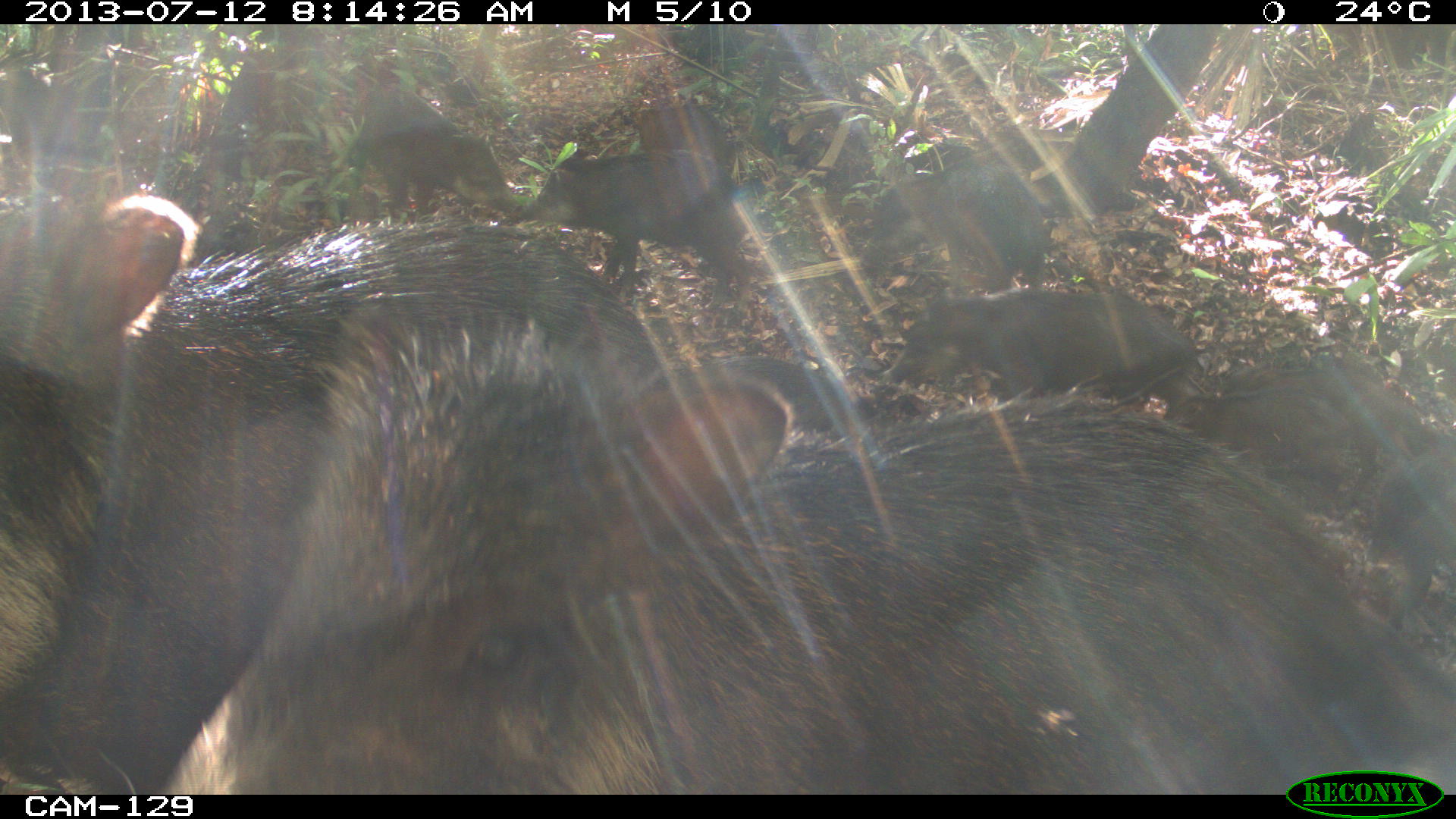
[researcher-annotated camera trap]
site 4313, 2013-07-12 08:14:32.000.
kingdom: Animalia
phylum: Chordata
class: Mammalia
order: Artiodactyla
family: Tayassuidae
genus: Tayassu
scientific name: Tayassu pecari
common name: white-lipped peccary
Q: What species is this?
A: Tayassu pecari (white-lipped peccary).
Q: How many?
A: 20.